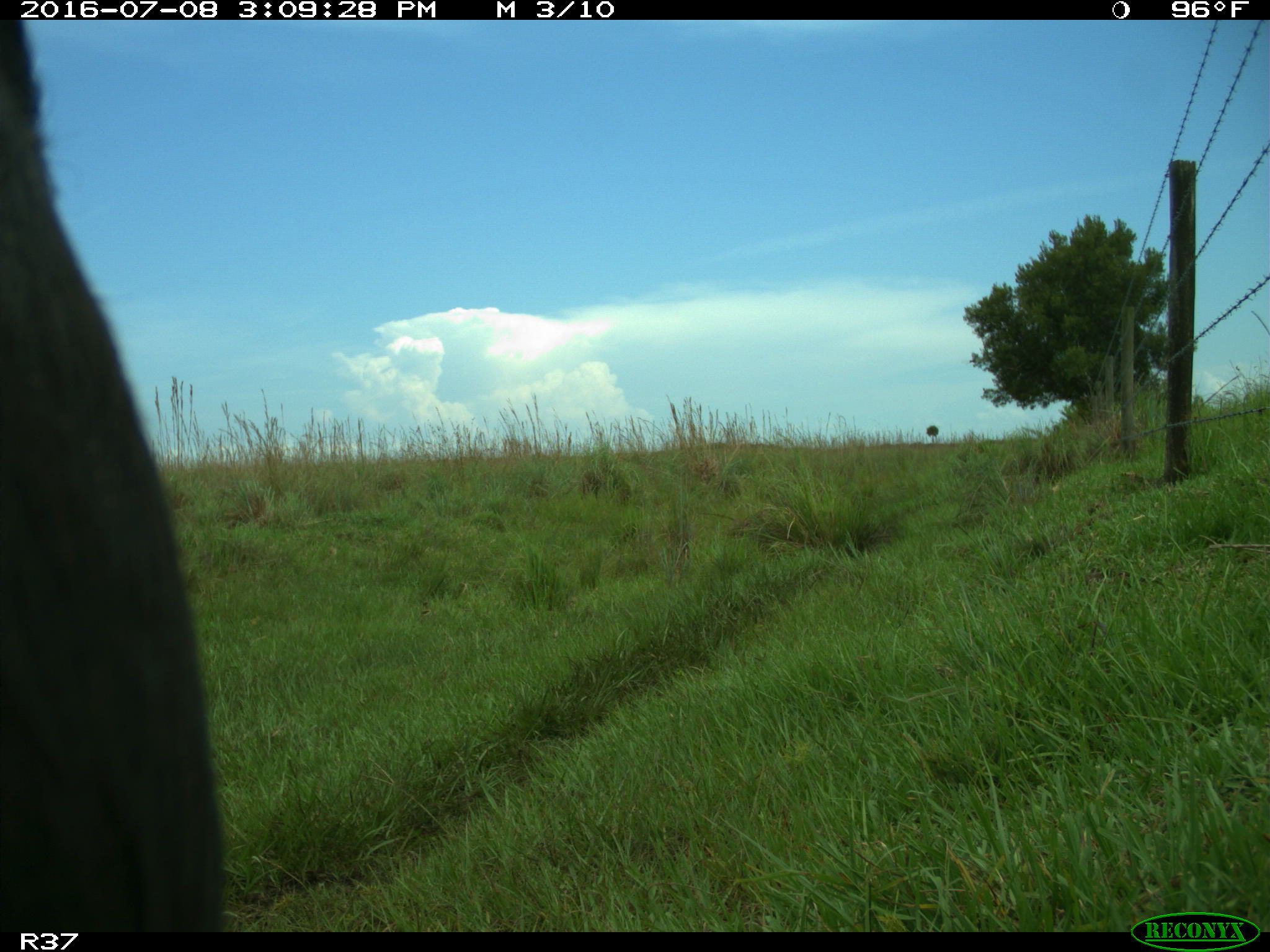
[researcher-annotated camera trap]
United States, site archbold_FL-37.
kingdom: Animalia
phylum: Chordata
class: Mammalia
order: Artiodactyla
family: Bovidae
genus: Bos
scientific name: Bos taurus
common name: domestic cow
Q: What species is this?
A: Bos taurus (domestic cow).